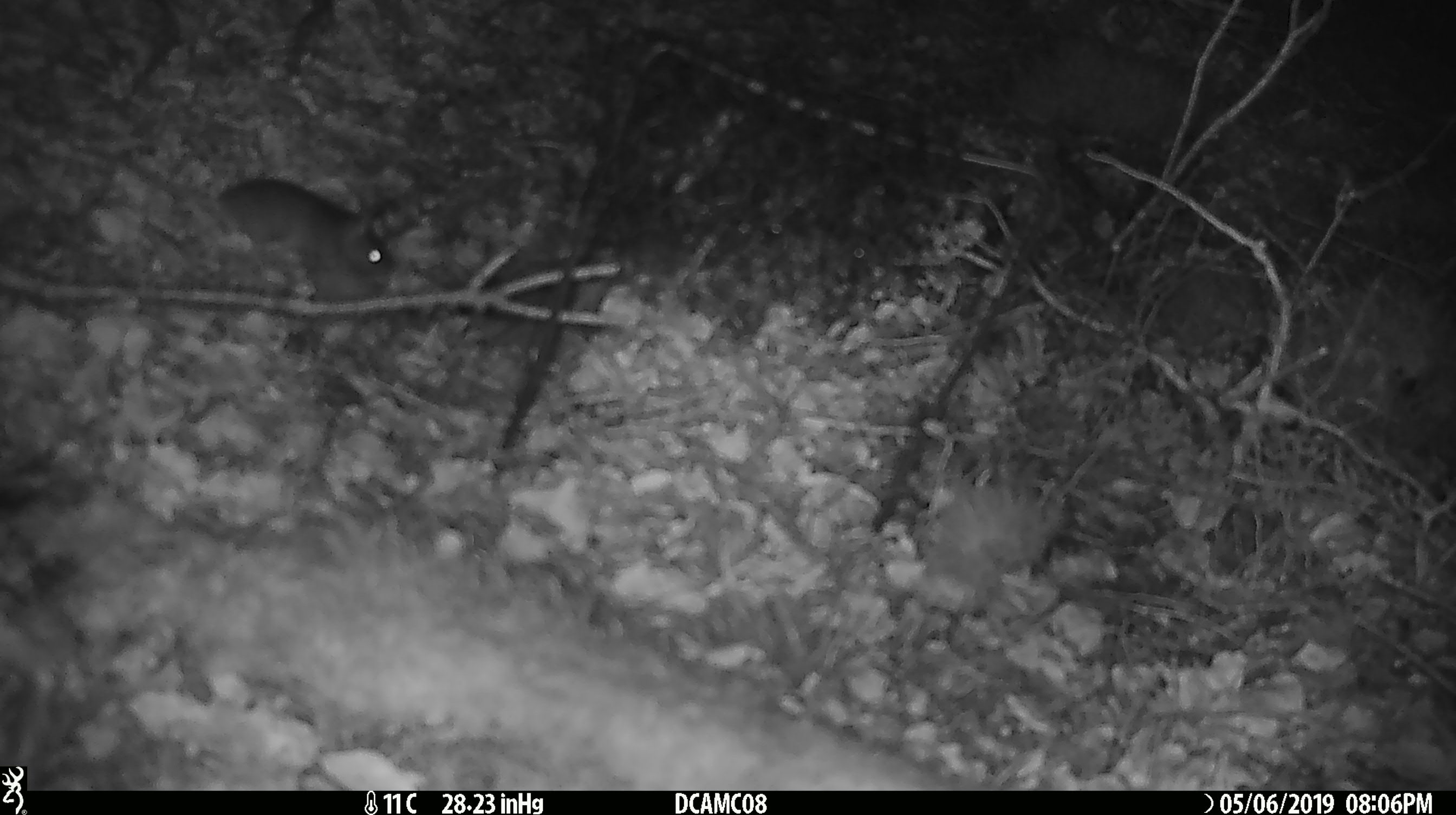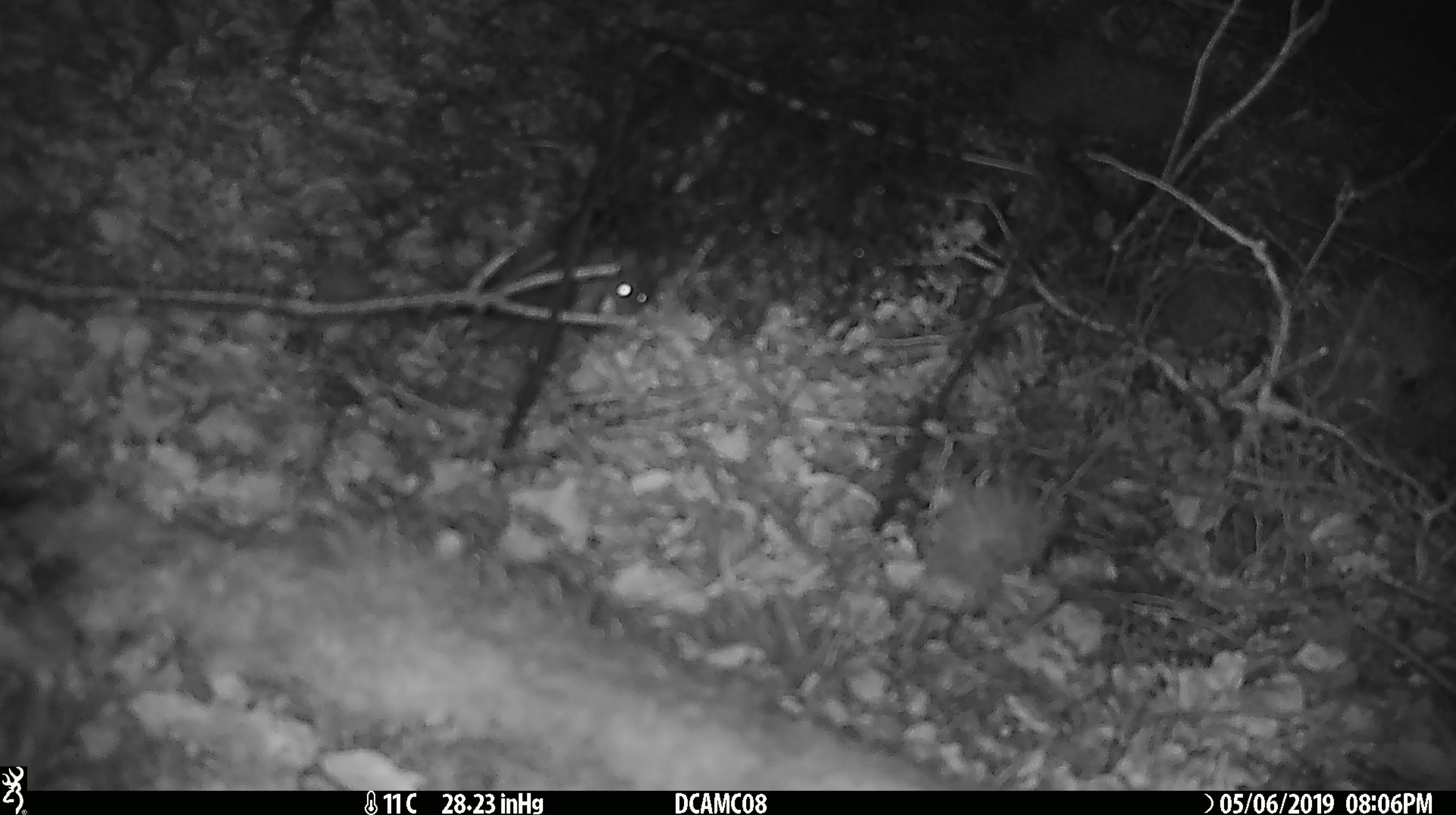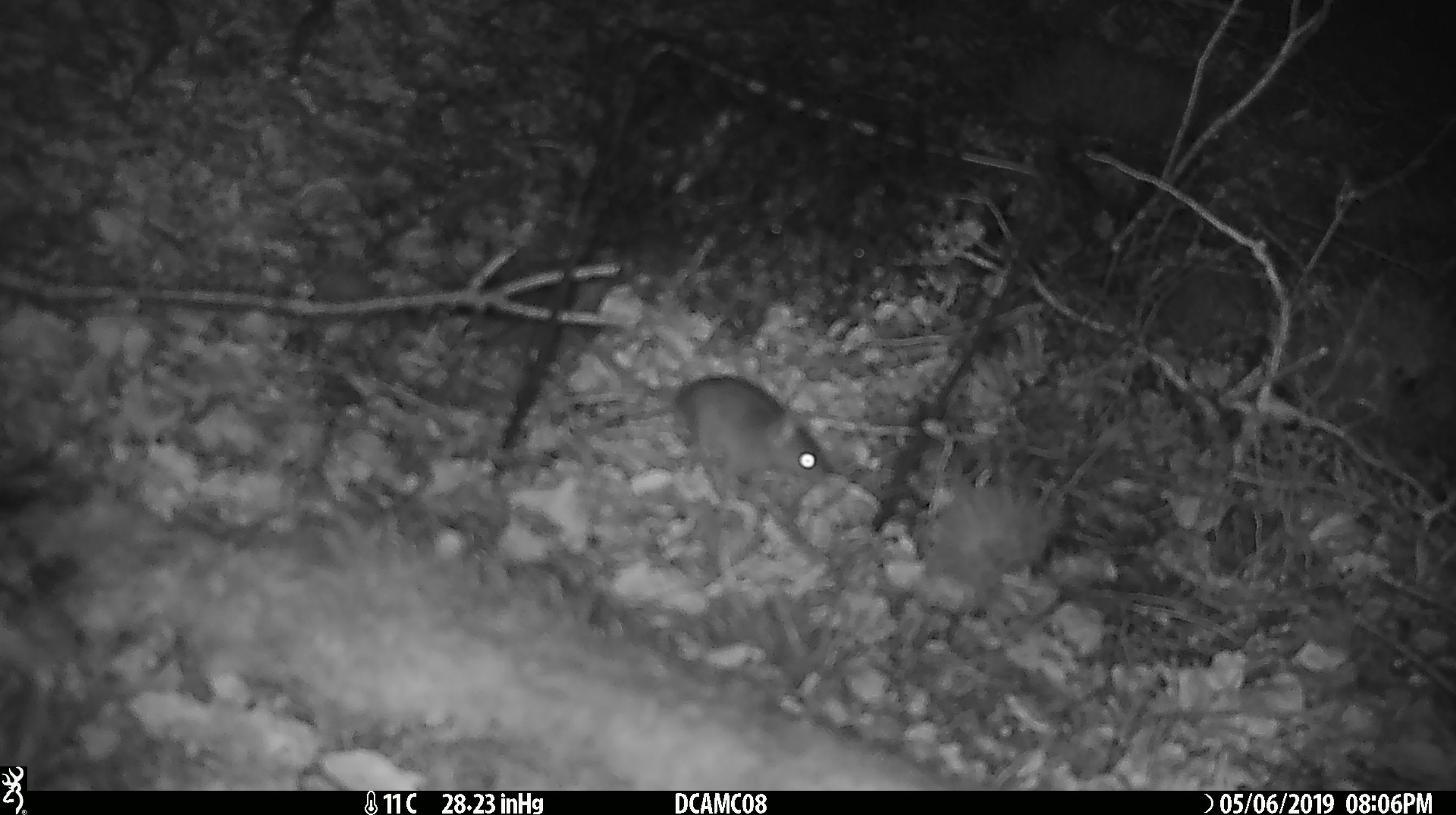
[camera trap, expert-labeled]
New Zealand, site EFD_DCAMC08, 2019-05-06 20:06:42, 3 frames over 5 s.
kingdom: Animalia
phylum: Chordata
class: Mammalia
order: Rodentia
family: Muridae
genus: Mus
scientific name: Mus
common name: mouse